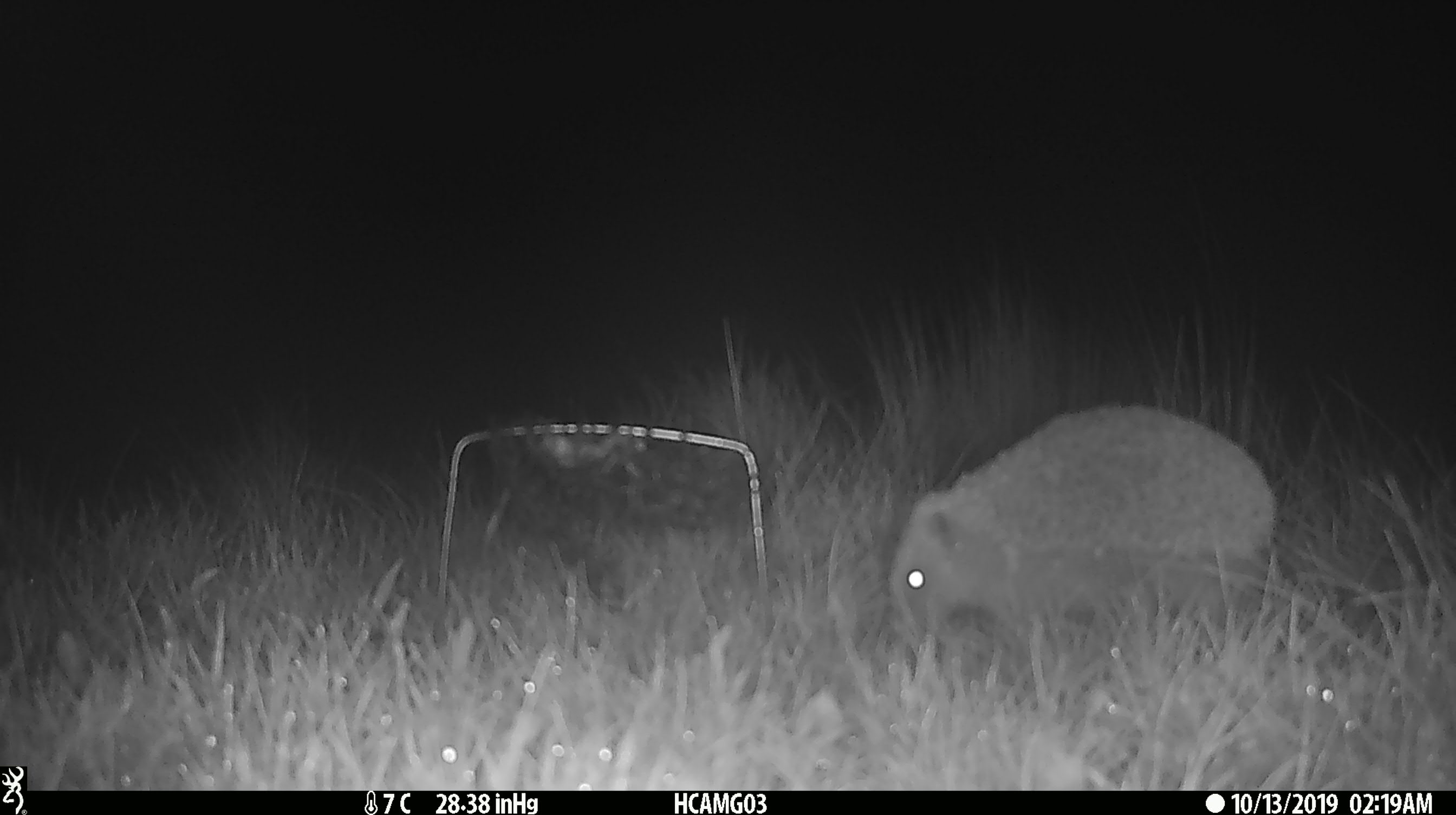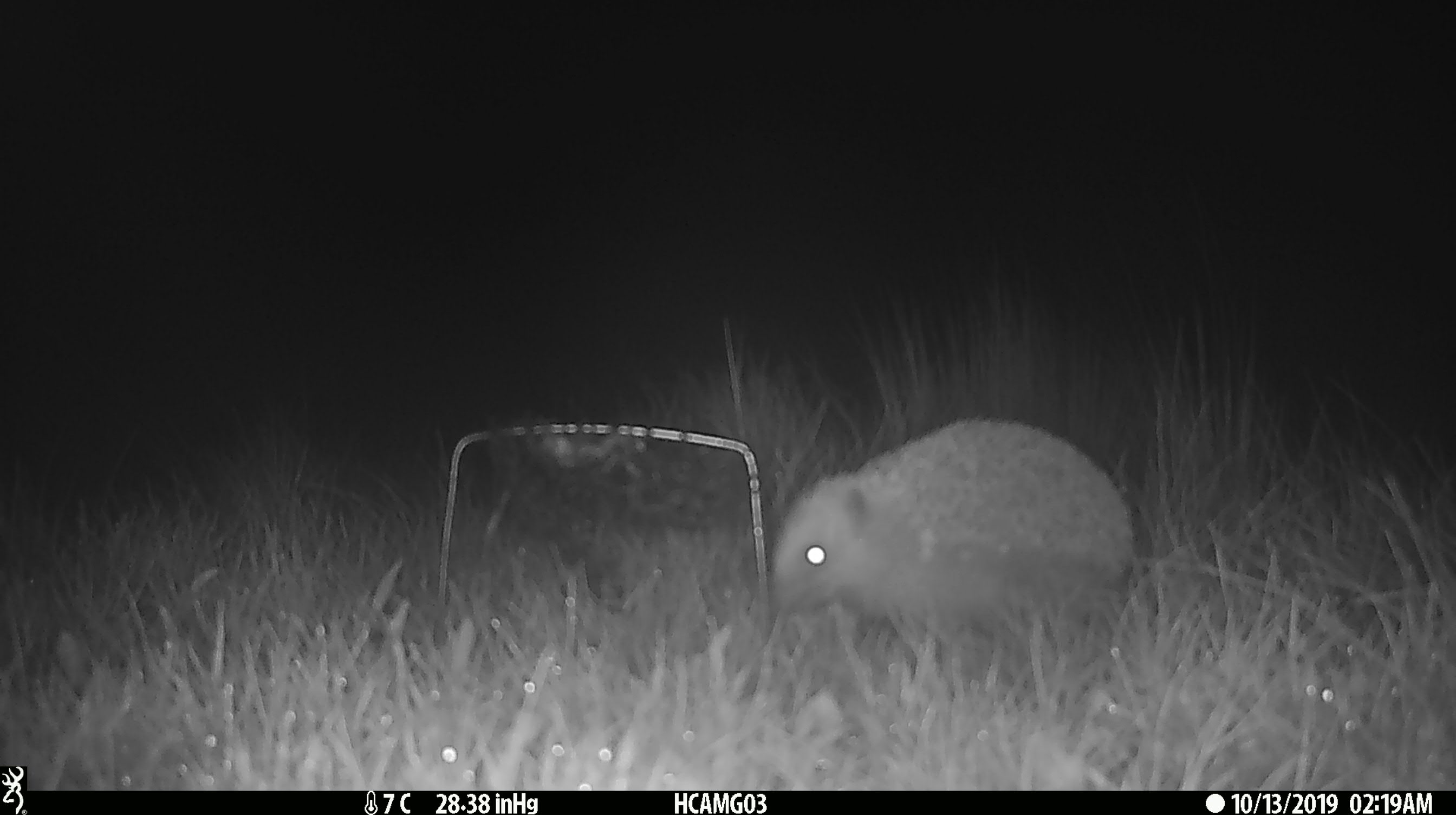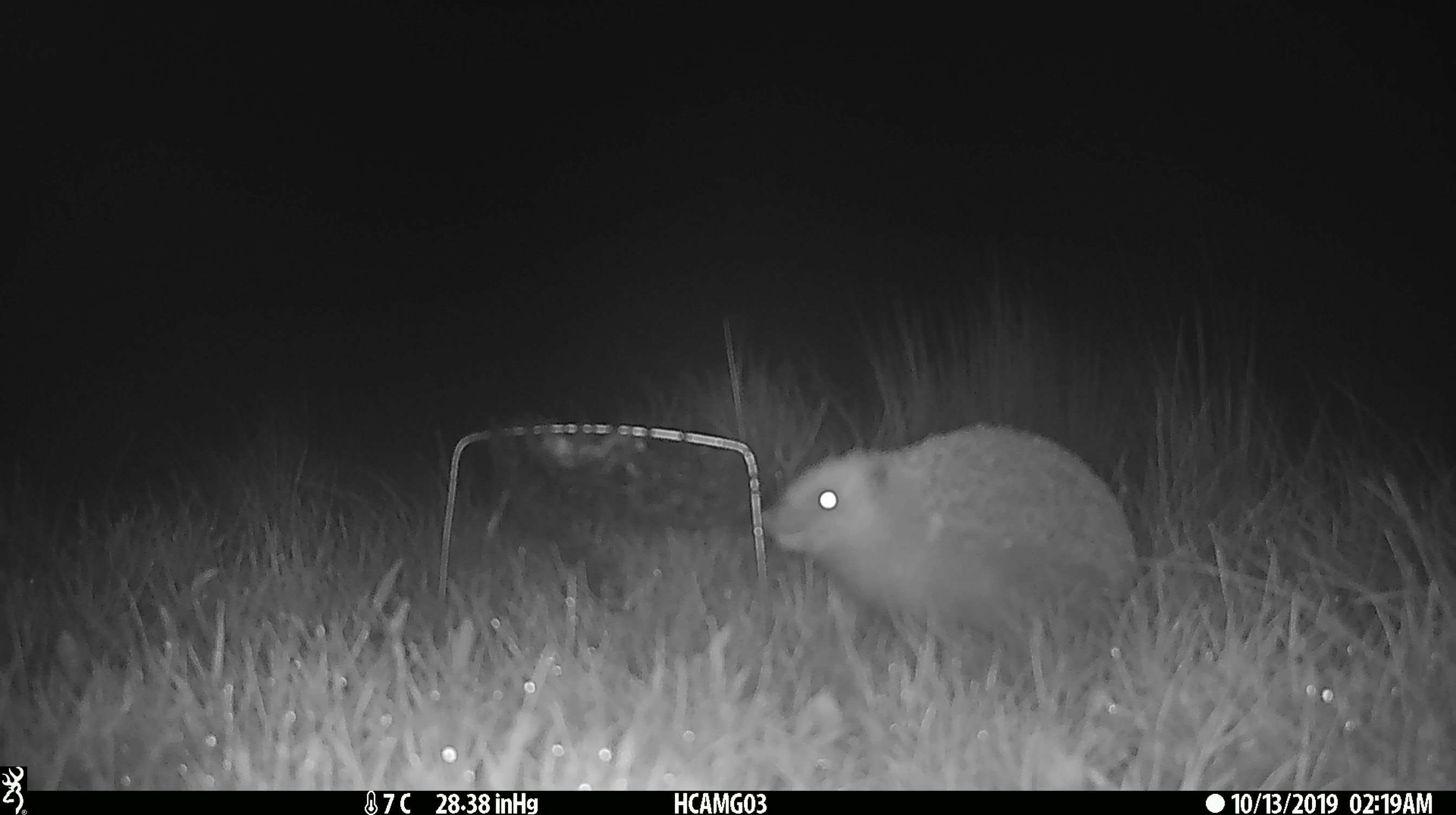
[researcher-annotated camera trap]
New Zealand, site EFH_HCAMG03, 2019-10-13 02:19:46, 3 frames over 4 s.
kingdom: Animalia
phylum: Chordata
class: Mammalia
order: Eulipotyphla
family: Erinaceidae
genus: Erinaceus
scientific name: Erinaceus europaeus europaeus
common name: european hedgehog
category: hedgehog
Hedgehog (european hedgehog) (Erinaceus europaeus europaeus).